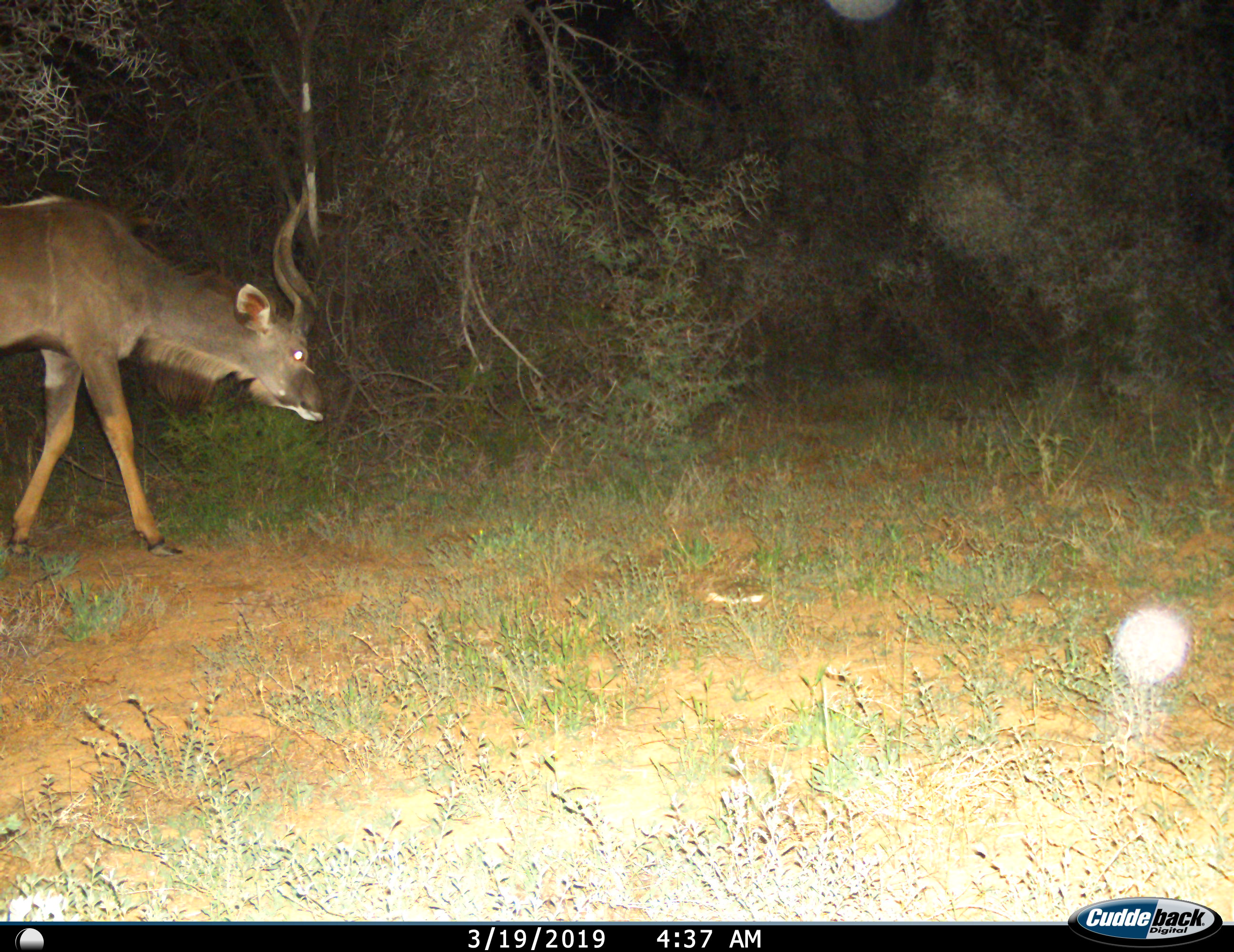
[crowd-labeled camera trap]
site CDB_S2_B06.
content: unidentified animal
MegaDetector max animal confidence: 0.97